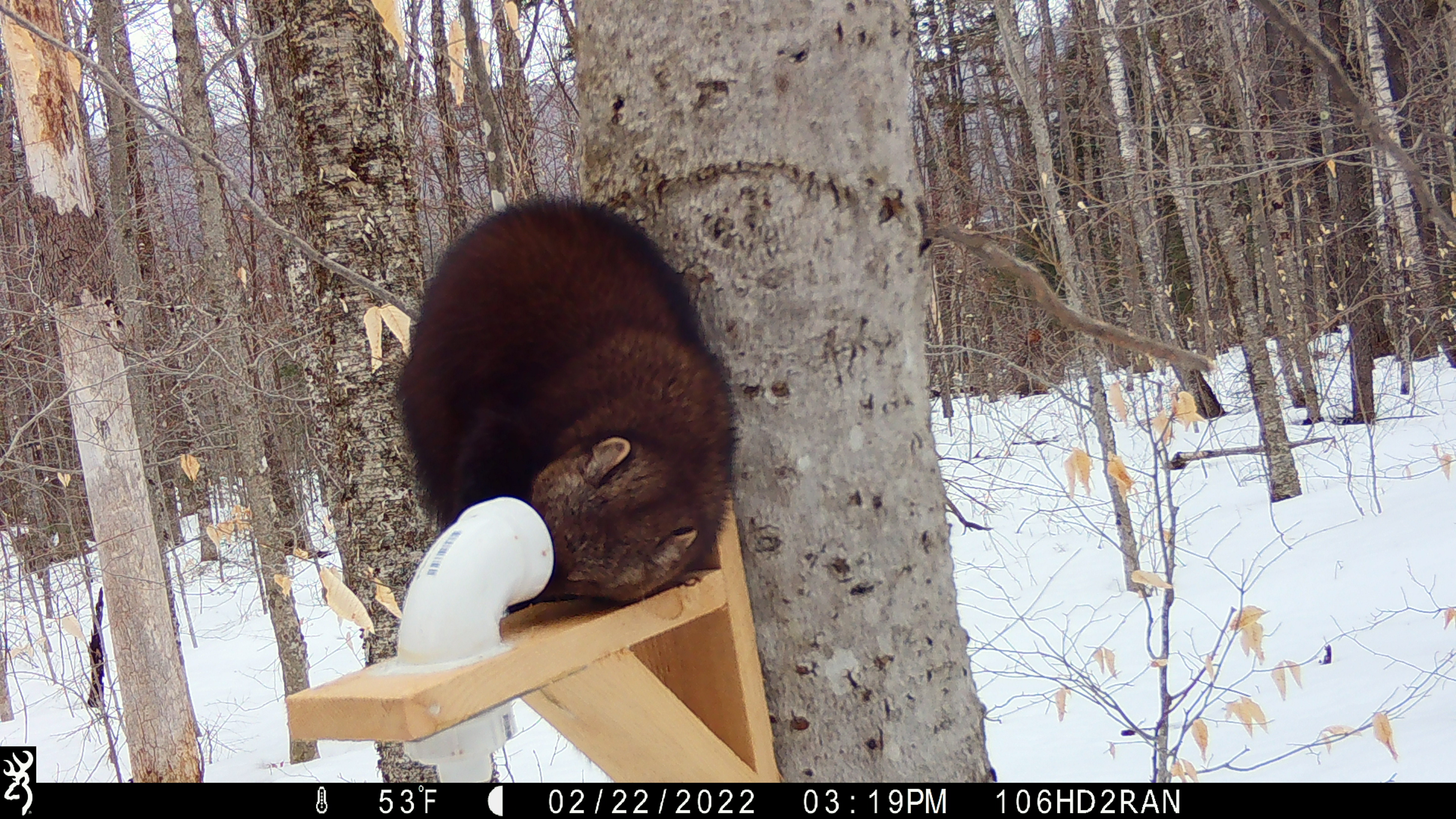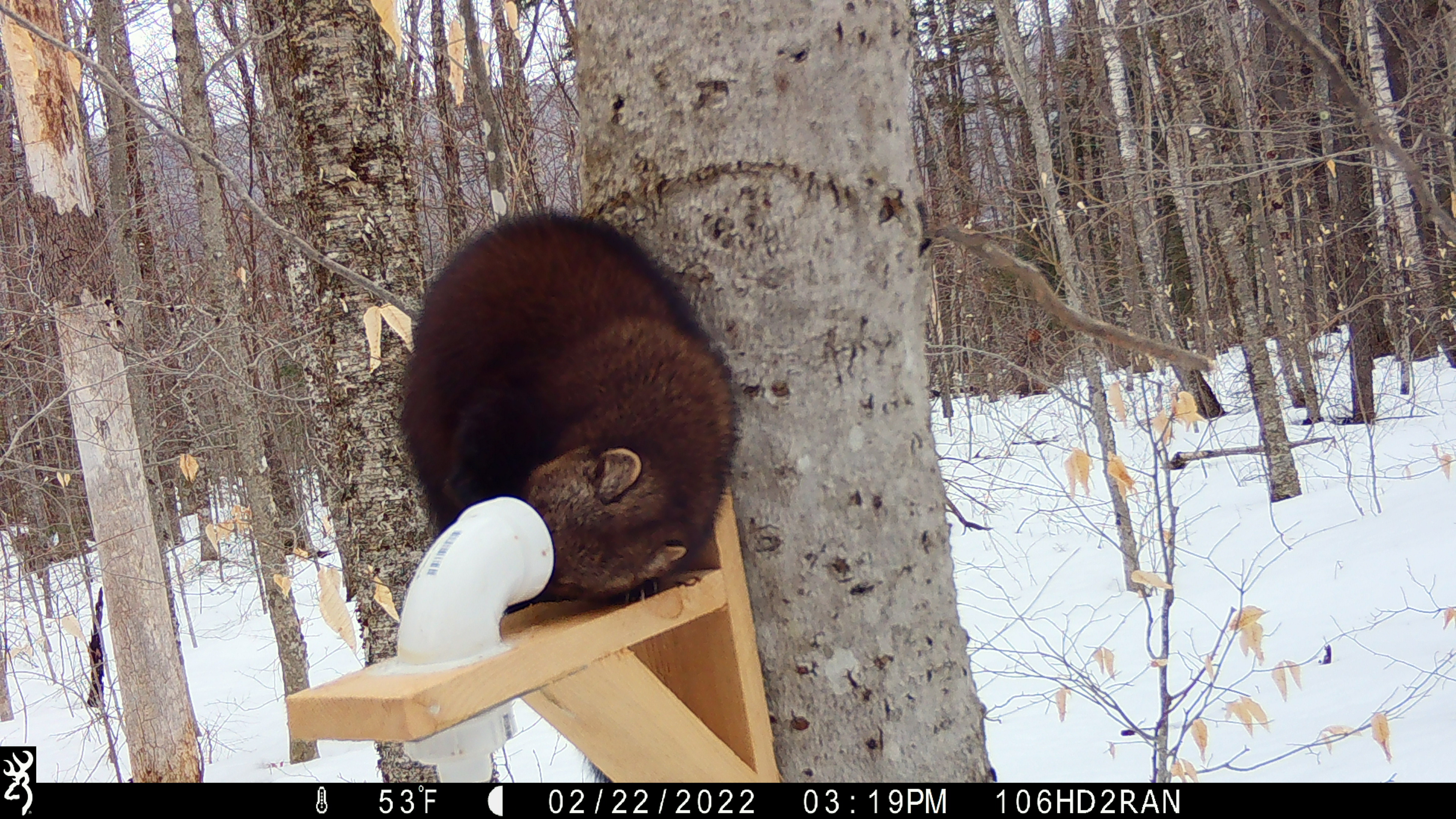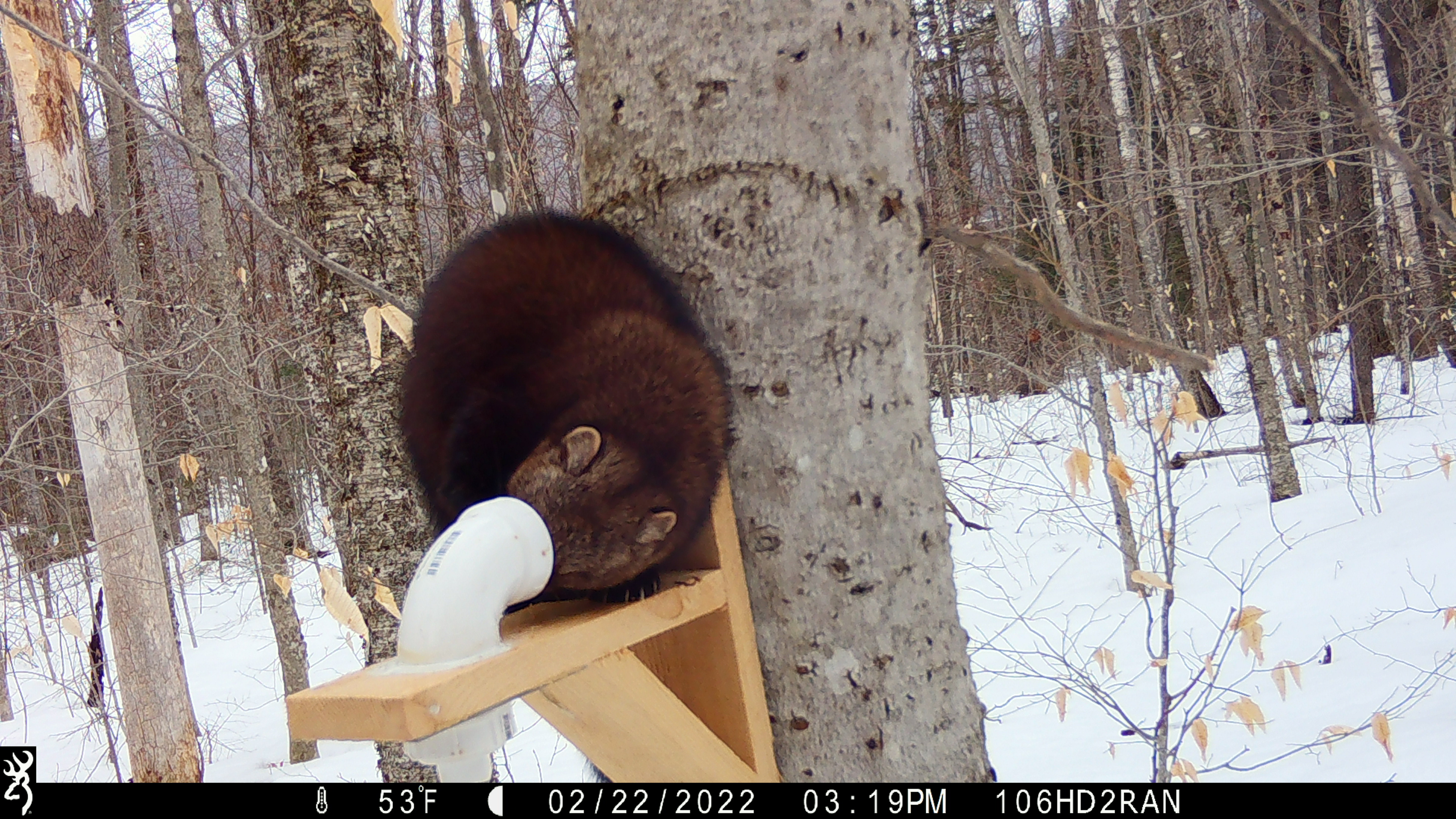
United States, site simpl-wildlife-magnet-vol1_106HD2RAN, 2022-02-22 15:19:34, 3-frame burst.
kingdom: Animalia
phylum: Chordata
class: Mammalia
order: Carnivora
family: Mustelidae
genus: Pekania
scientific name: Pekania pennanti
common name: fisher